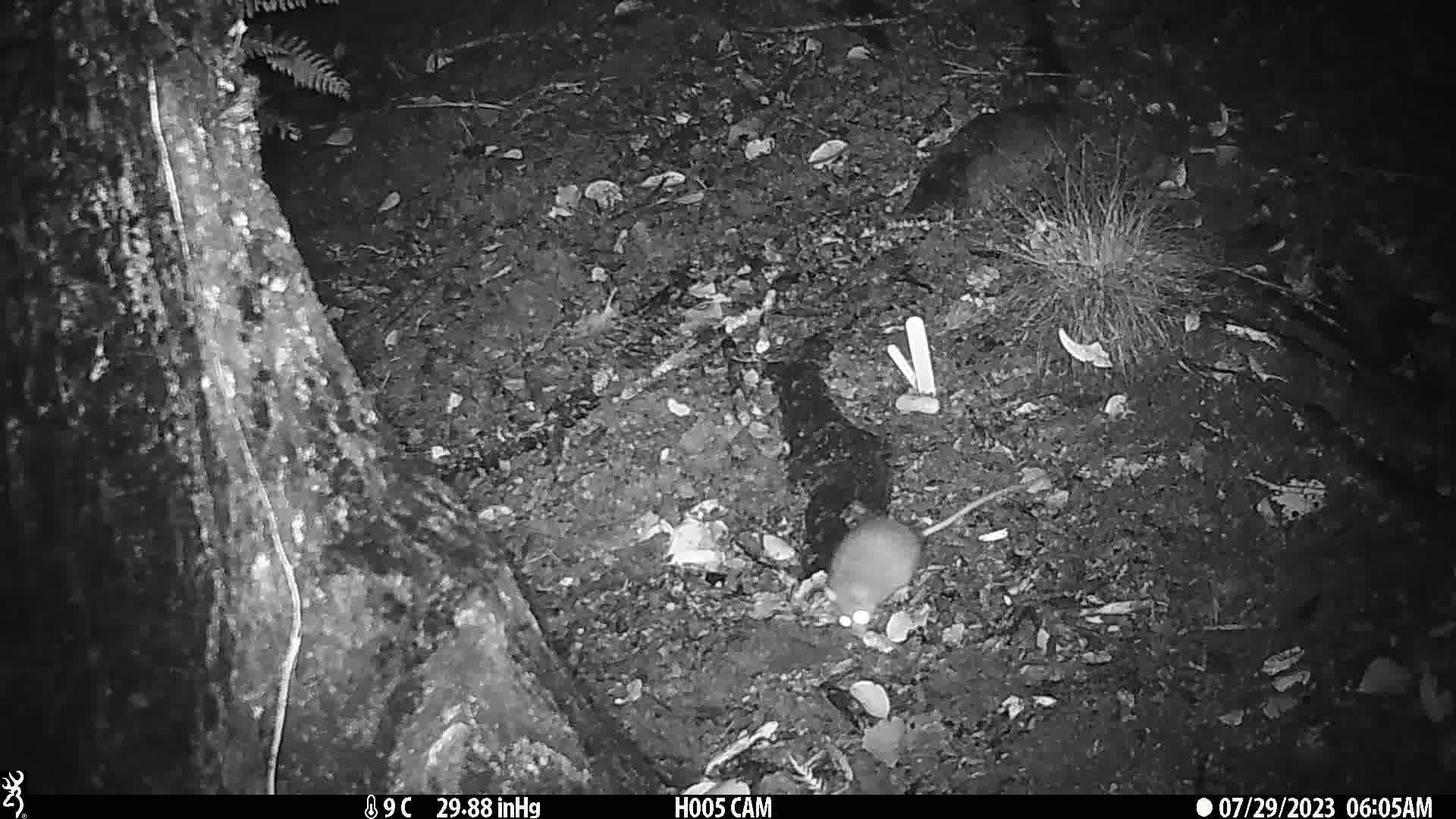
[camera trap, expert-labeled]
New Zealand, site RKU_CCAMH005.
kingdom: Animalia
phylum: Chordata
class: Mammalia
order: Rodentia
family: Muridae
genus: Rattus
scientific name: Rattus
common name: rat